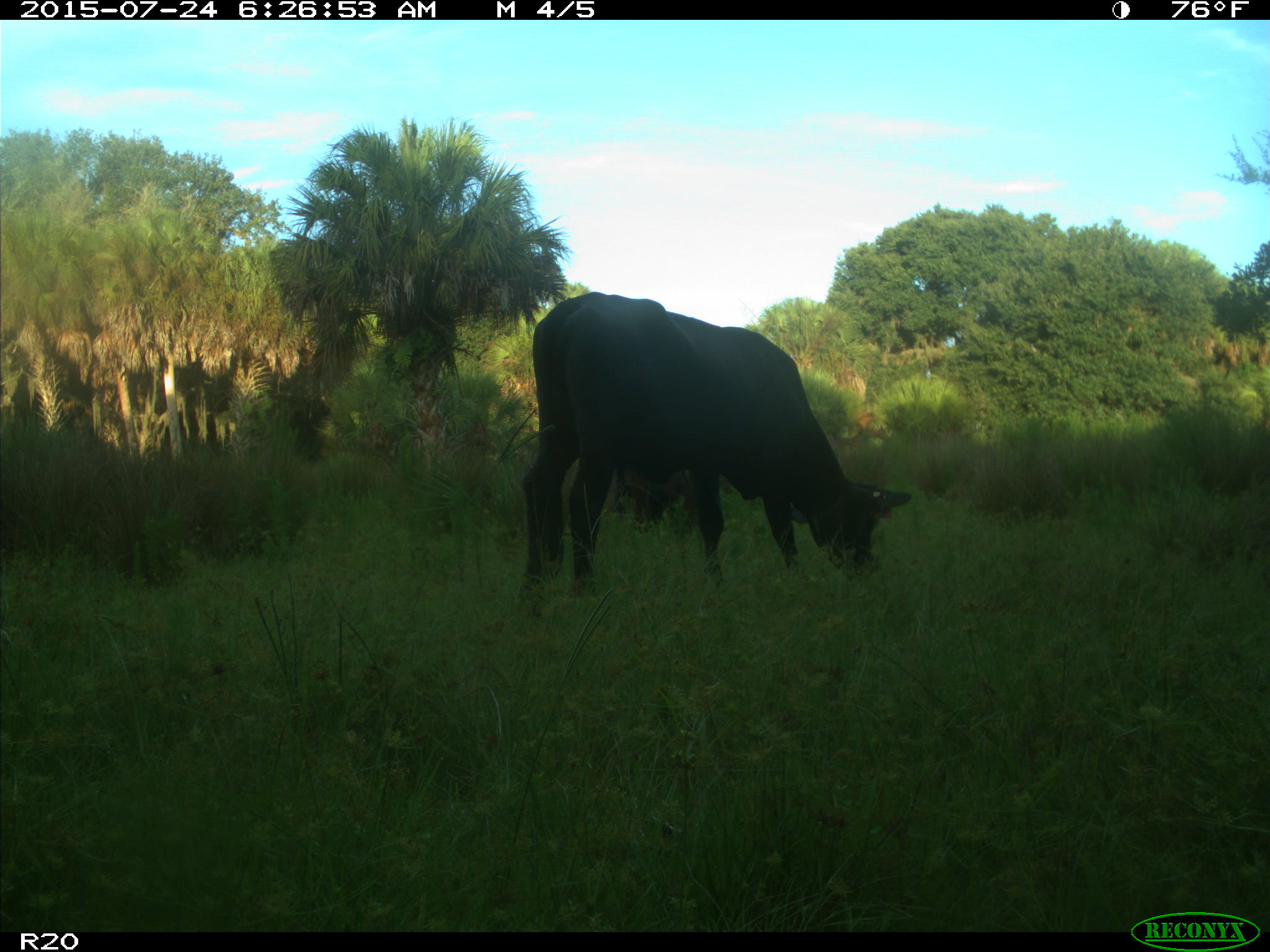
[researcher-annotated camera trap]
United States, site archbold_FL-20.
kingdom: Animalia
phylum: Chordata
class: Mammalia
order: Artiodactyla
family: Bovidae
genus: Bos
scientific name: Bos taurus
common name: domestic cow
Bos taurus (domestic cow).